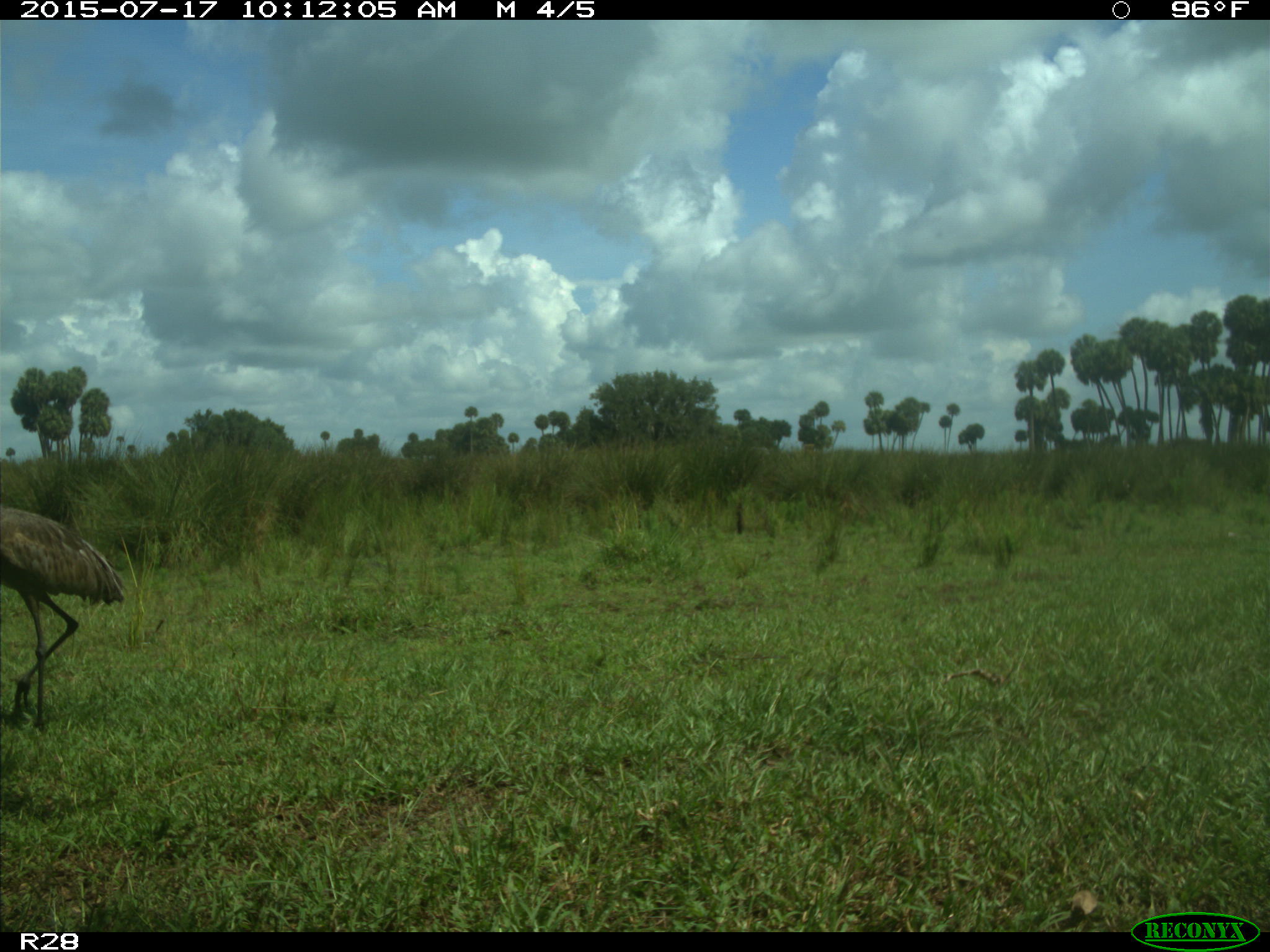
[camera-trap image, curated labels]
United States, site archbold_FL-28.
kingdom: Animalia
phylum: Chordata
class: Aves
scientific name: Aves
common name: birds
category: unidentified bird